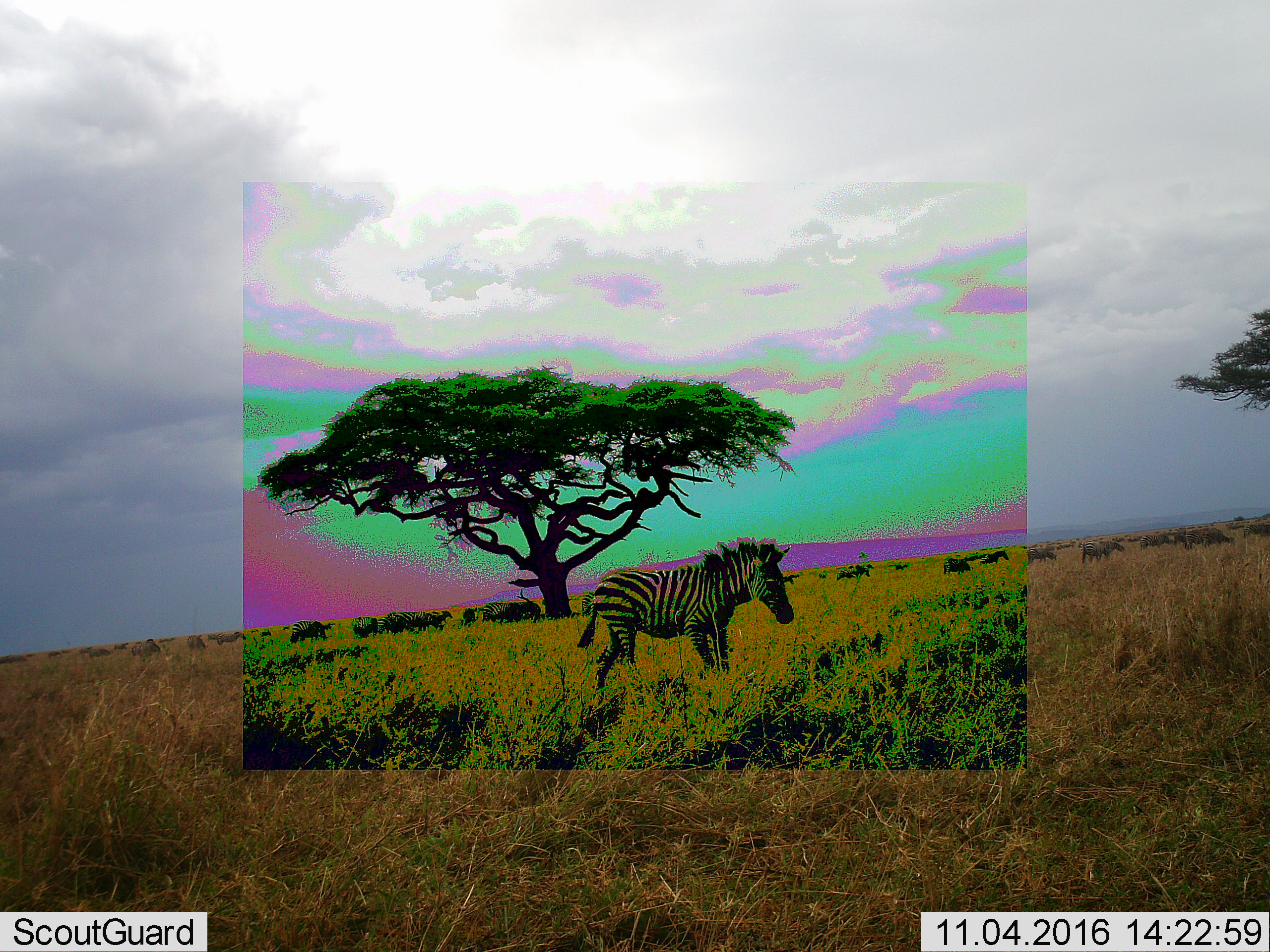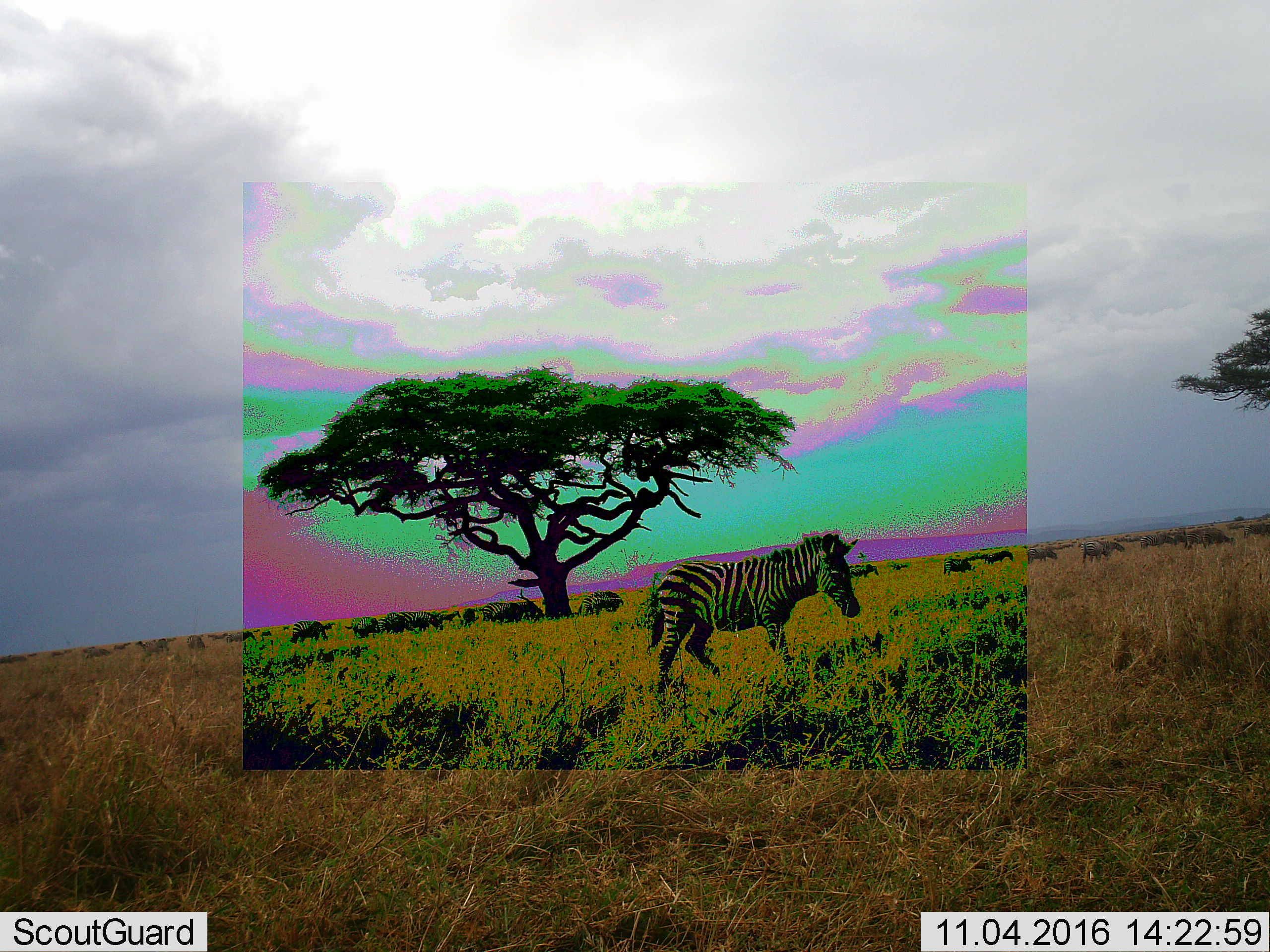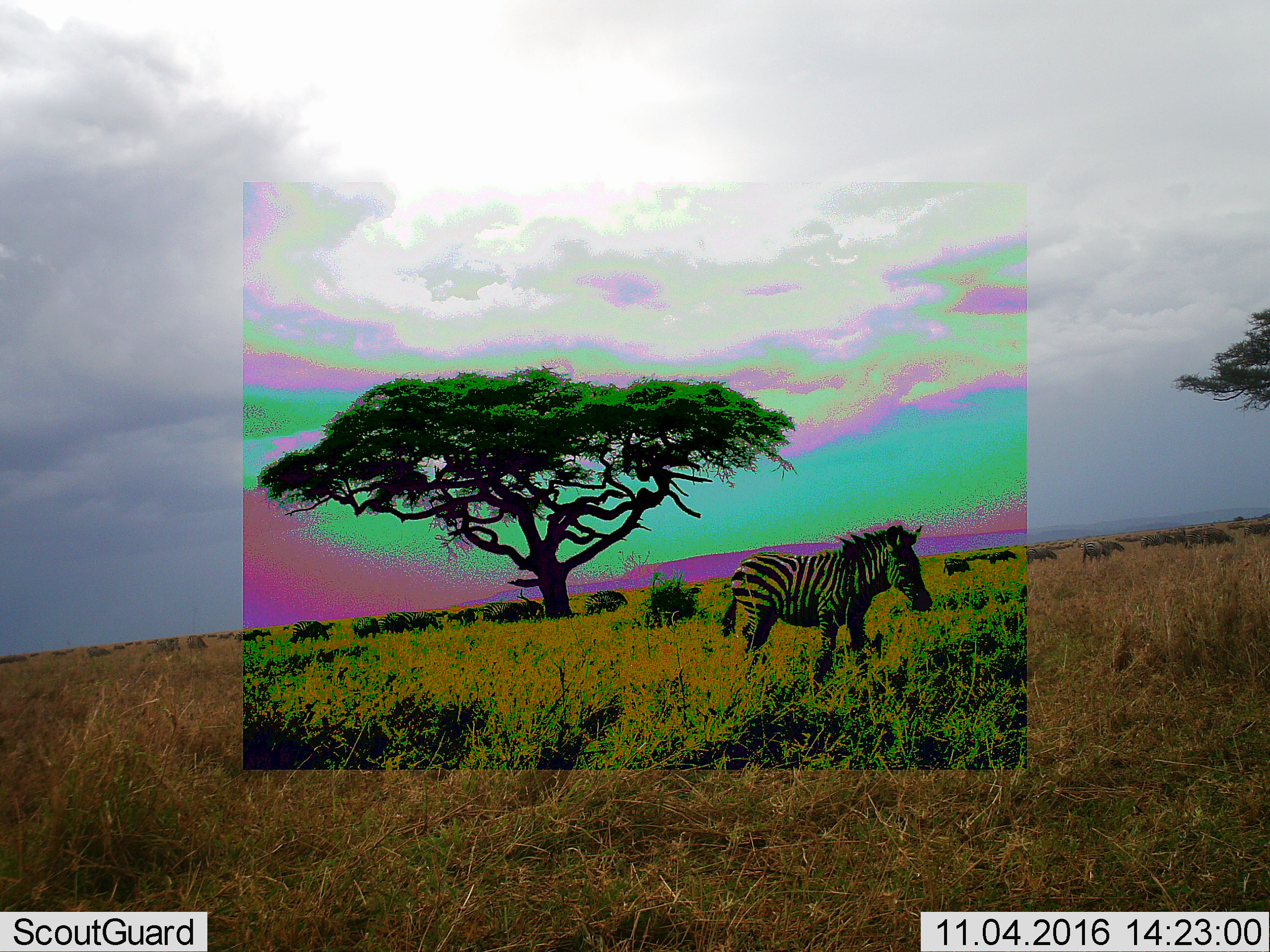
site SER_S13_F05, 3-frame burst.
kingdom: Animalia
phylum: Chordata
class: Mammalia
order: Perissodactyla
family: Equidae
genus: Equus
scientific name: Equus quagga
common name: plains zebra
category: zebraplains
Zebraplains (plains zebra) (Equus quagga), count 7. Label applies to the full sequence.